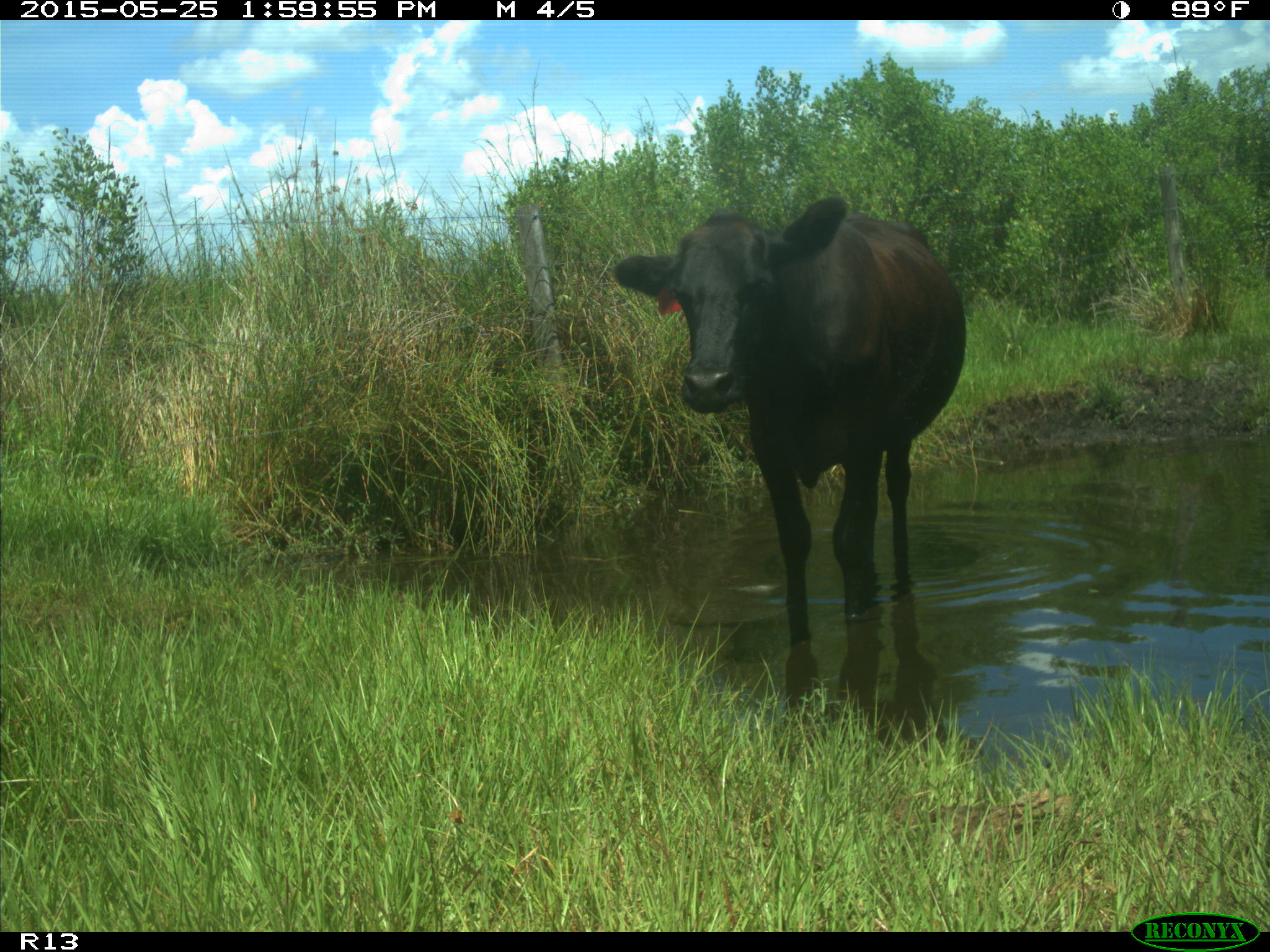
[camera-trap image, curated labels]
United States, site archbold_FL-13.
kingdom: Animalia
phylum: Chordata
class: Mammalia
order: Artiodactyla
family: Bovidae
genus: Bos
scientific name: Bos taurus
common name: domestic cow